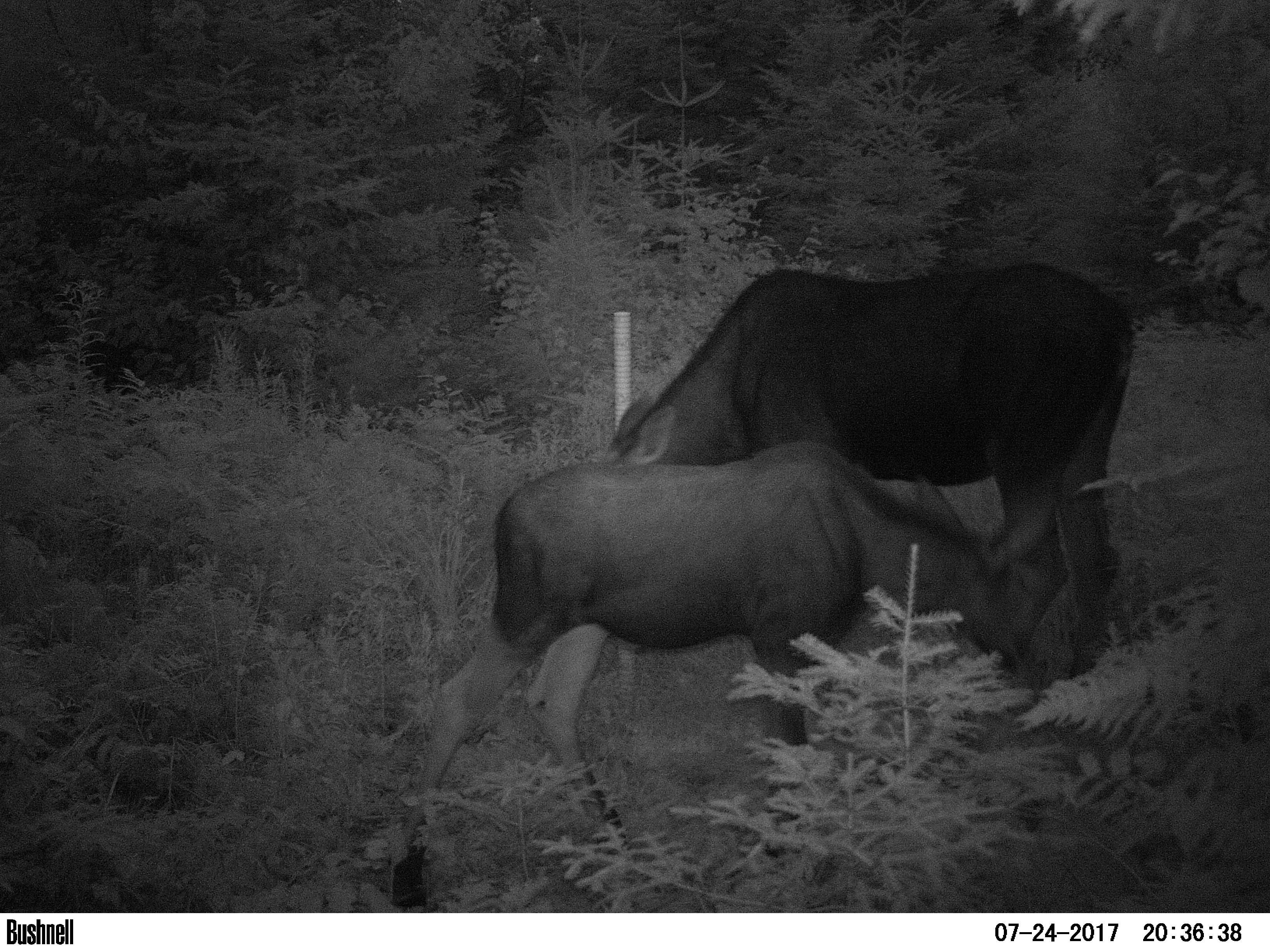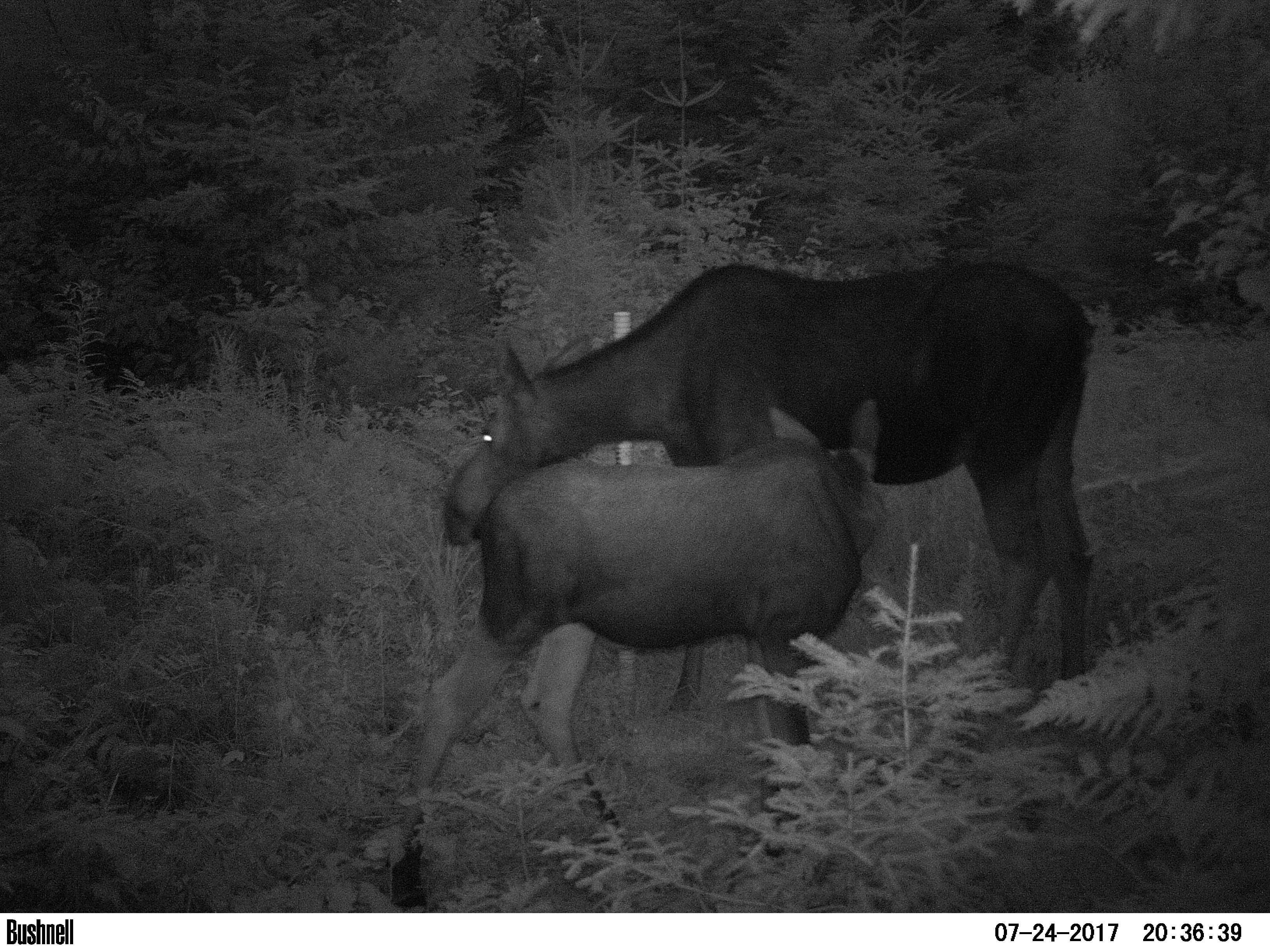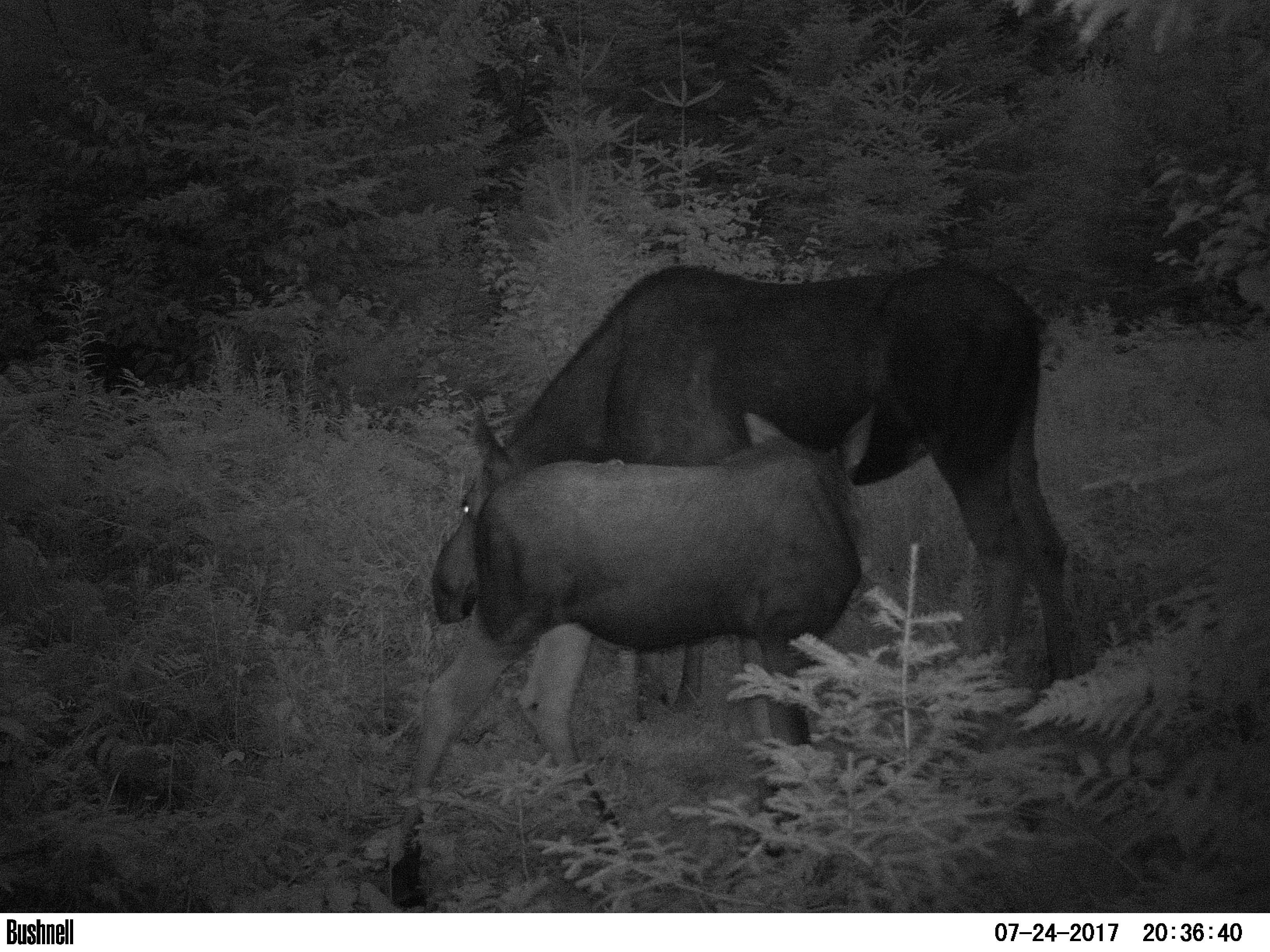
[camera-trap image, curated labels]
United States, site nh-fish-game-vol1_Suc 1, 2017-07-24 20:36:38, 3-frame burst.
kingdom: Animalia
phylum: Chordata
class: Mammalia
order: Artiodactyla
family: Cervidae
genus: Alces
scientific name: Alces alces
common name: moose